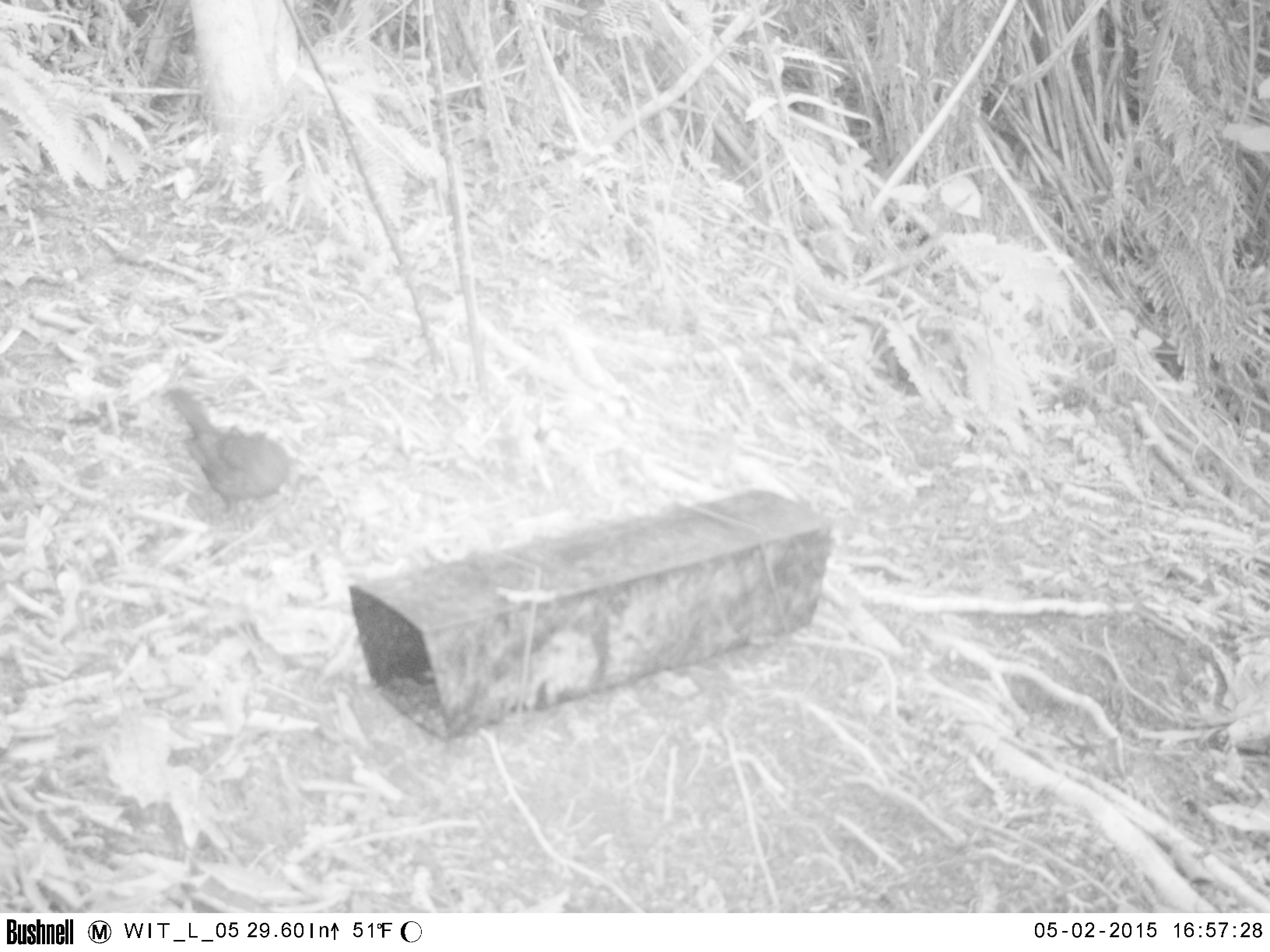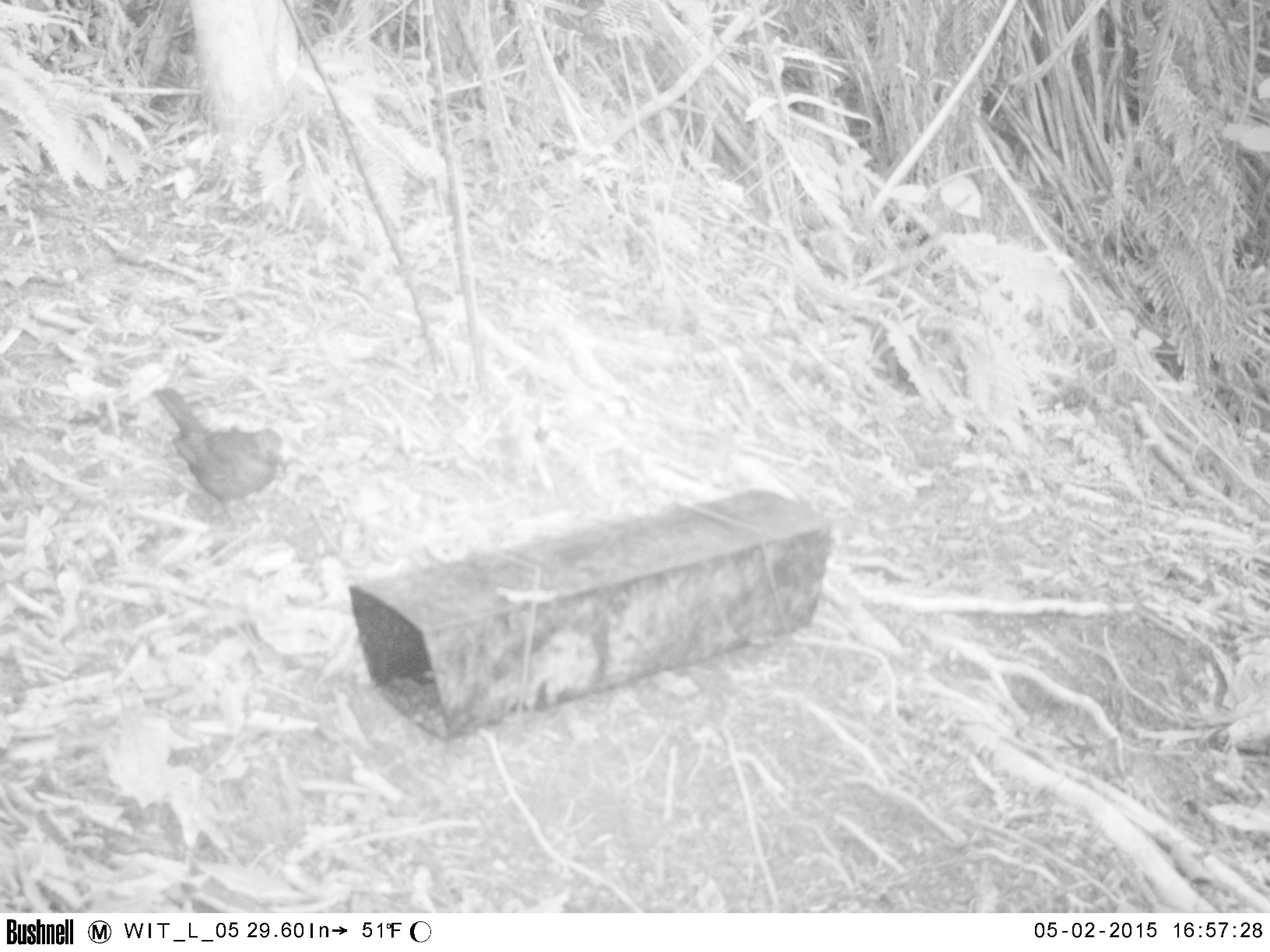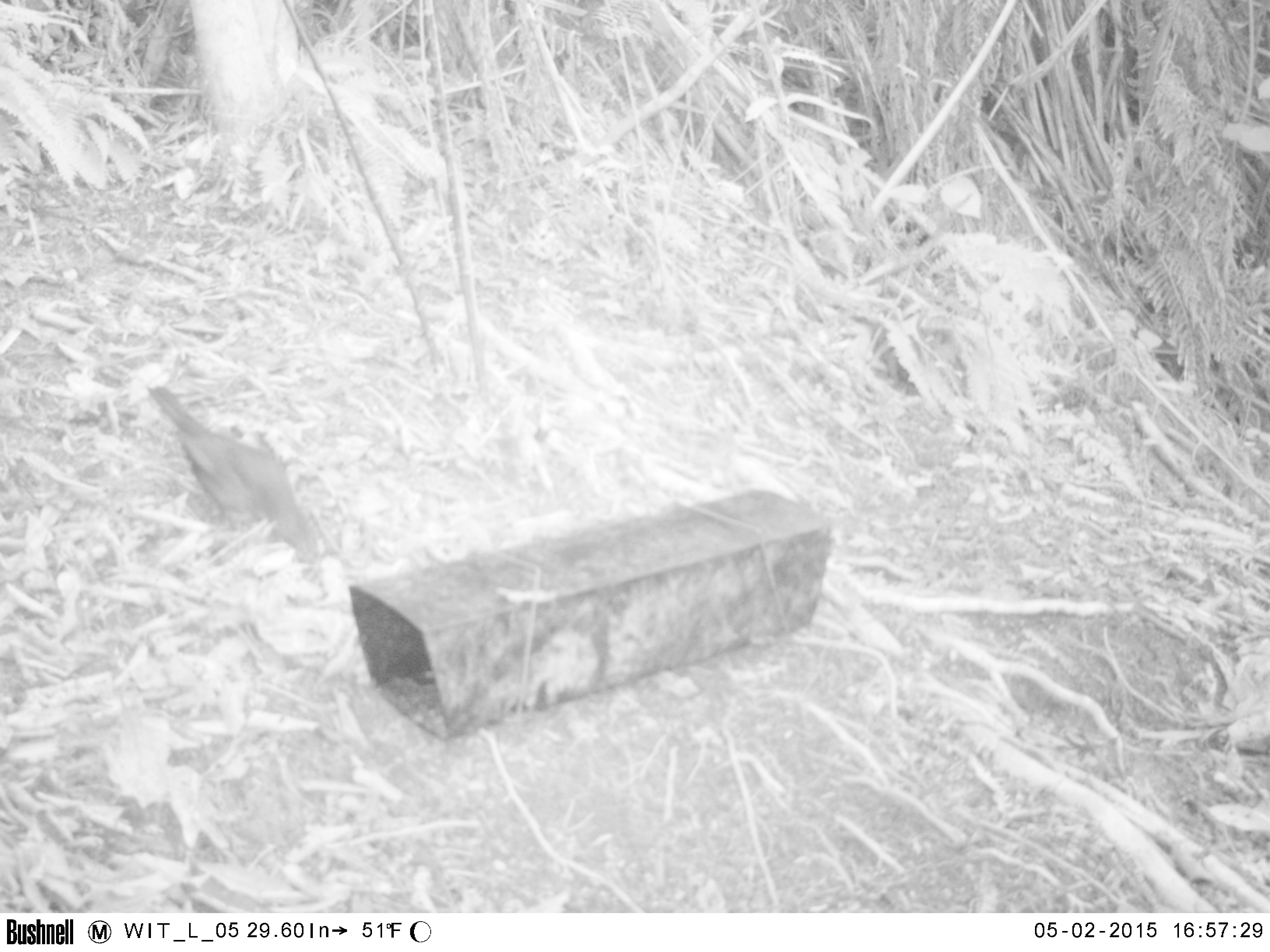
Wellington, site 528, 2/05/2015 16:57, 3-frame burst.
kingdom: Animalia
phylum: Chordata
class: Aves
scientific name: Aves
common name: bird